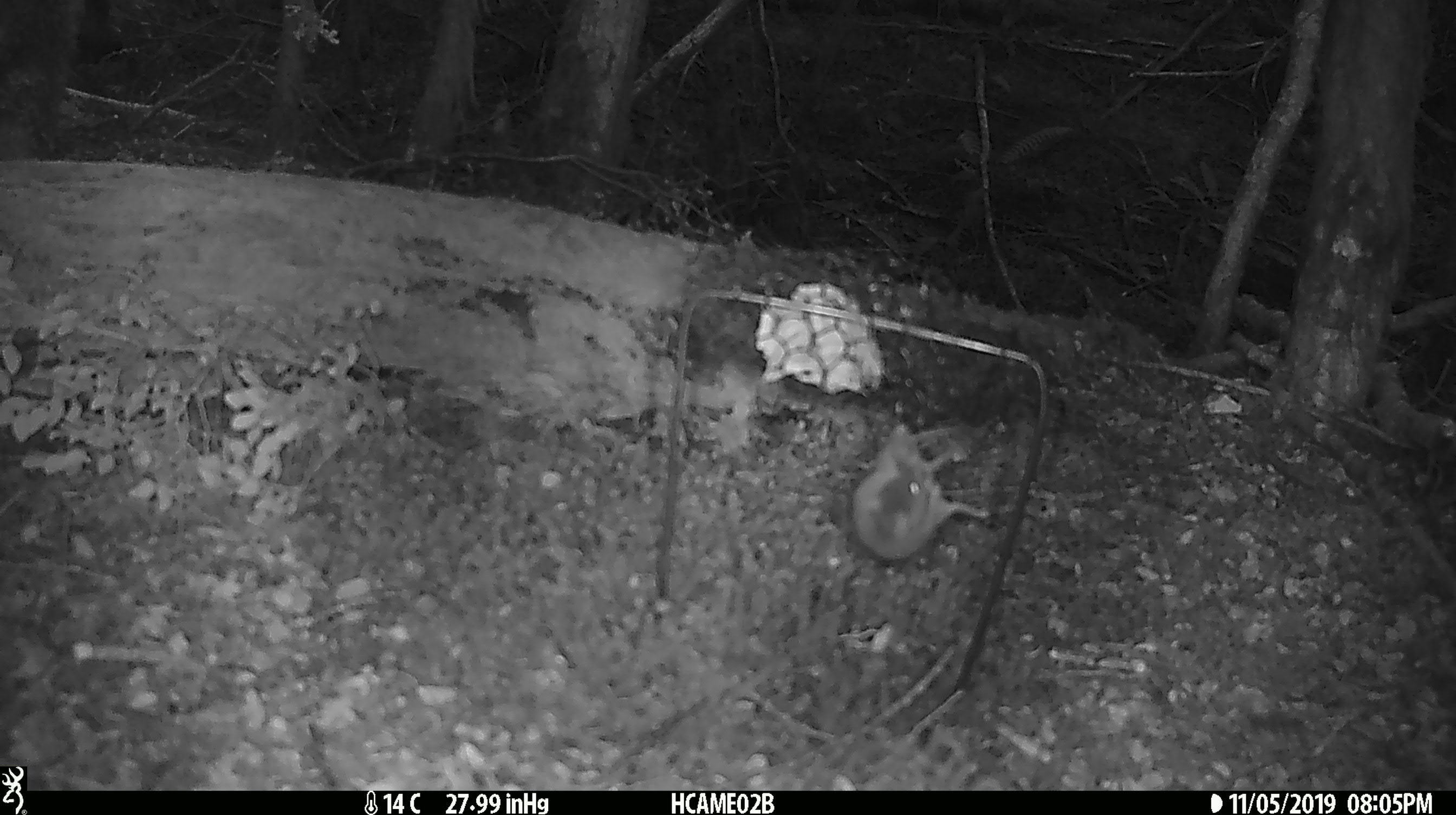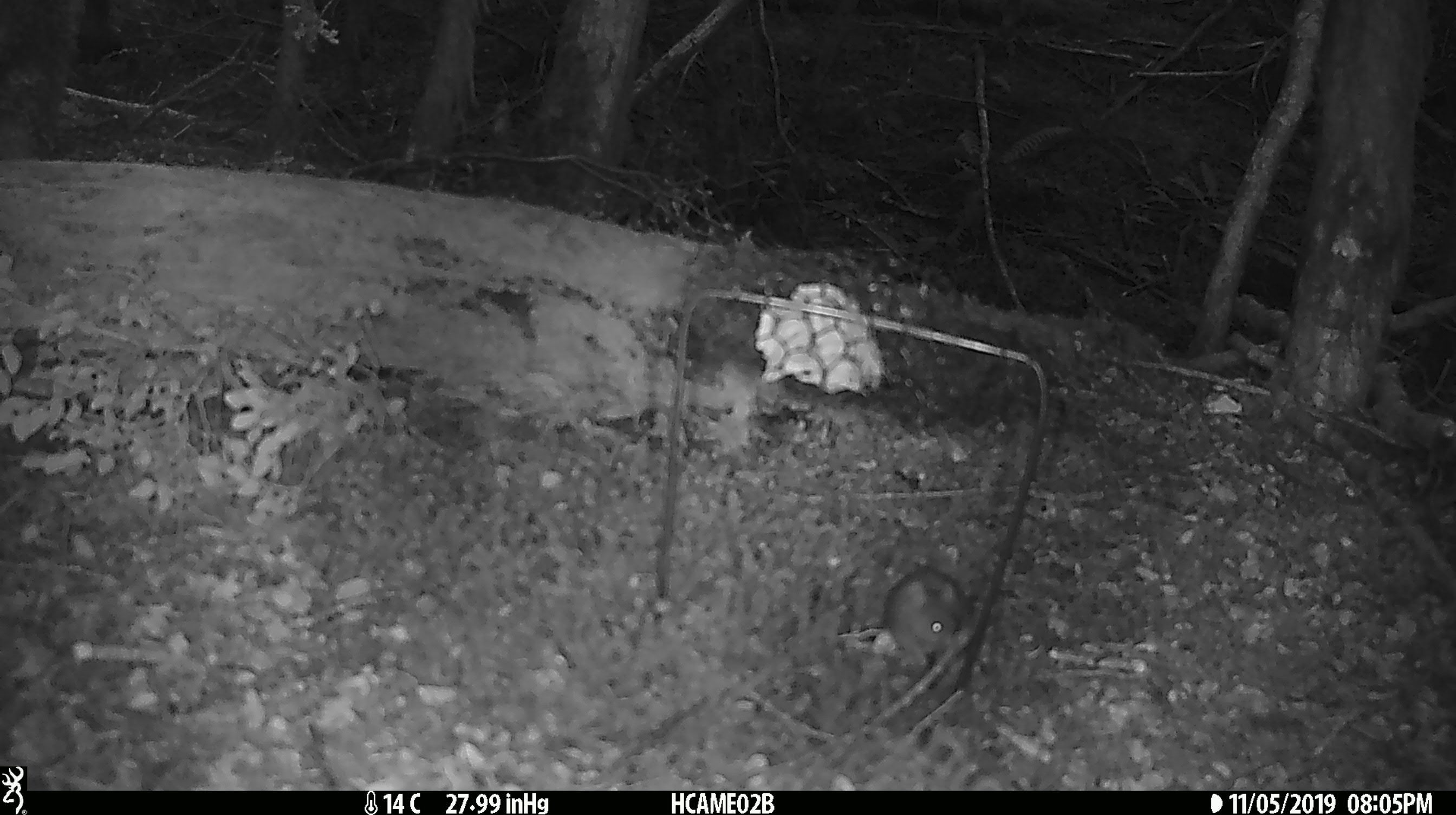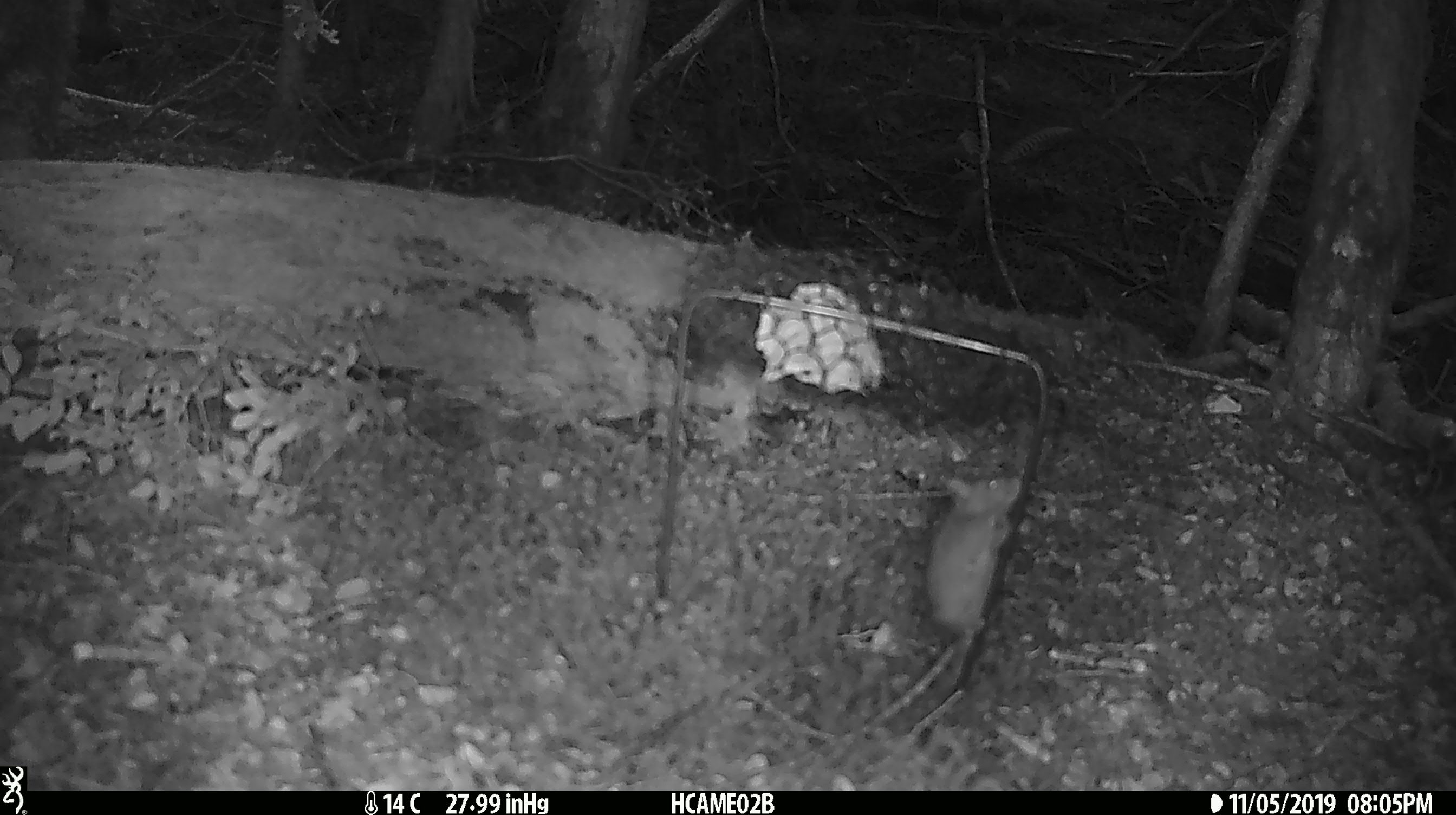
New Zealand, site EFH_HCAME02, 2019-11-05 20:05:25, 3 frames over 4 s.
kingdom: Animalia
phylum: Chordata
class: Mammalia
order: Rodentia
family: Muridae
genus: Mus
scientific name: Mus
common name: mouse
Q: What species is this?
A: Mouse (Mus).